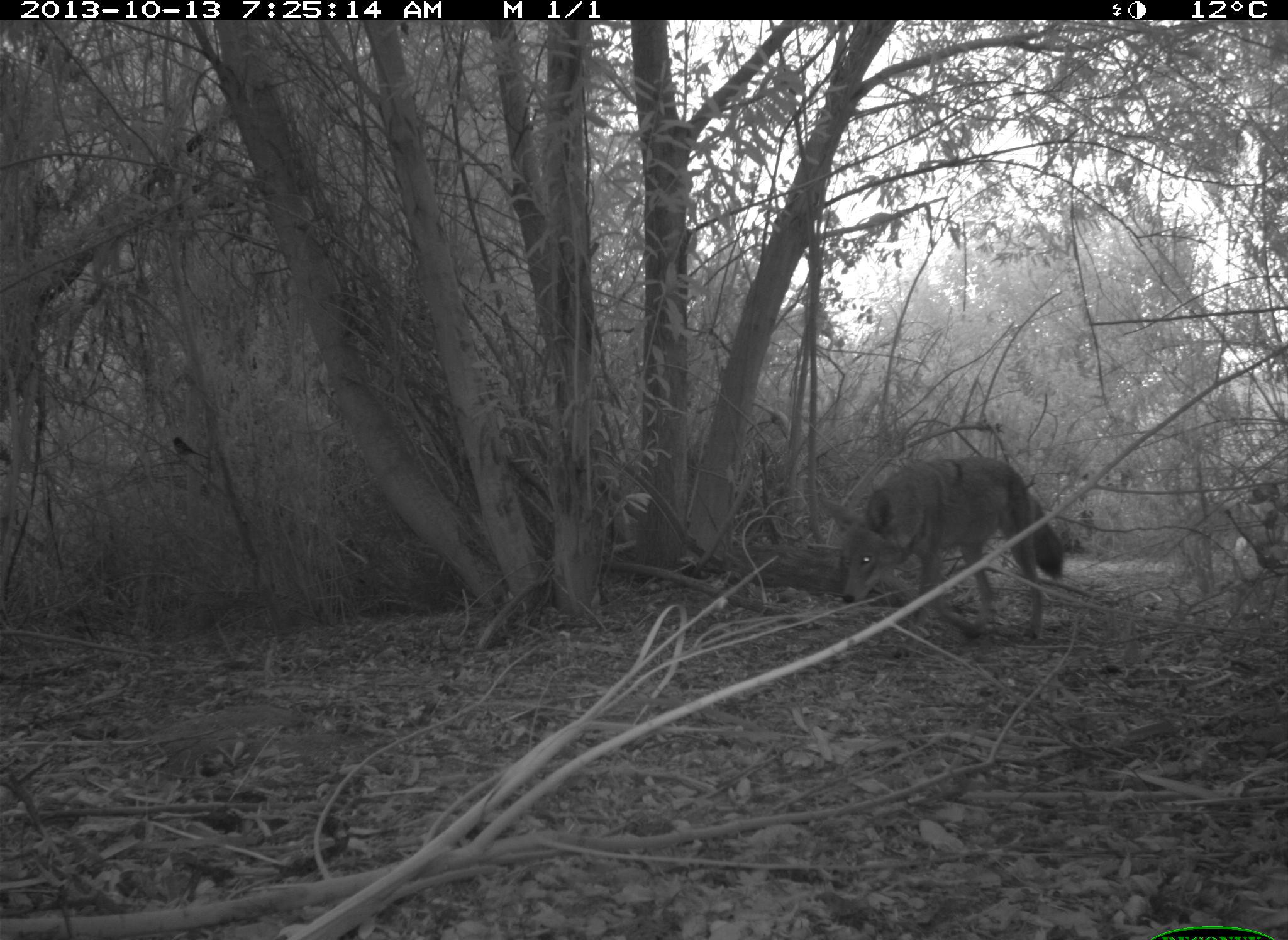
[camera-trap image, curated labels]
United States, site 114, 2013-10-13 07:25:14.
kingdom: Animalia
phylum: Chordata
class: Mammalia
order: Carnivora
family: Canidae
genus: Canis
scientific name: Canis latrans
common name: coyote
Coyote (Canis latrans).